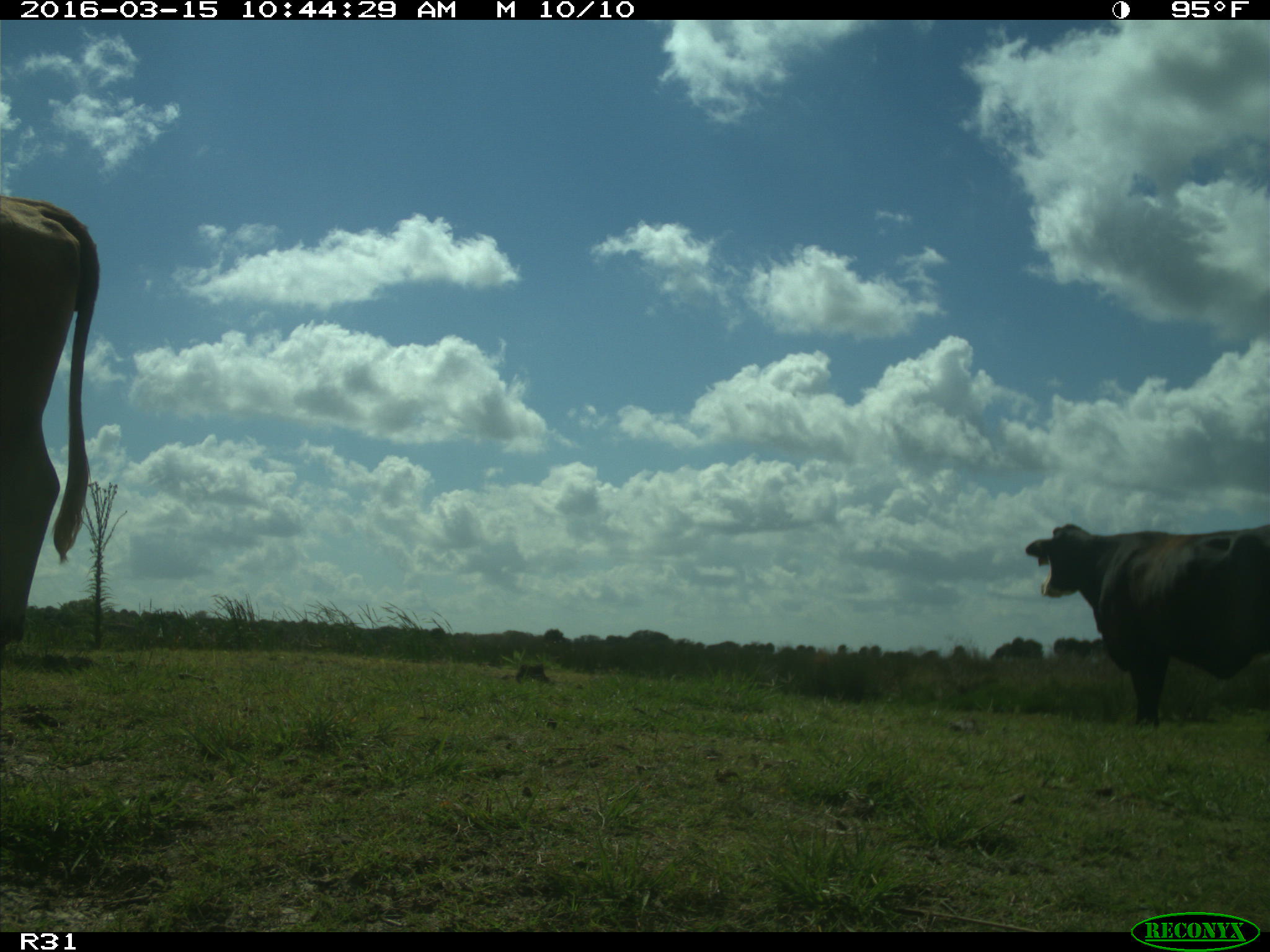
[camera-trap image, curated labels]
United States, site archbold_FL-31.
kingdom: Animalia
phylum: Chordata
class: Mammalia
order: Artiodactyla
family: Bovidae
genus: Bos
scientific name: Bos taurus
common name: domestic cow